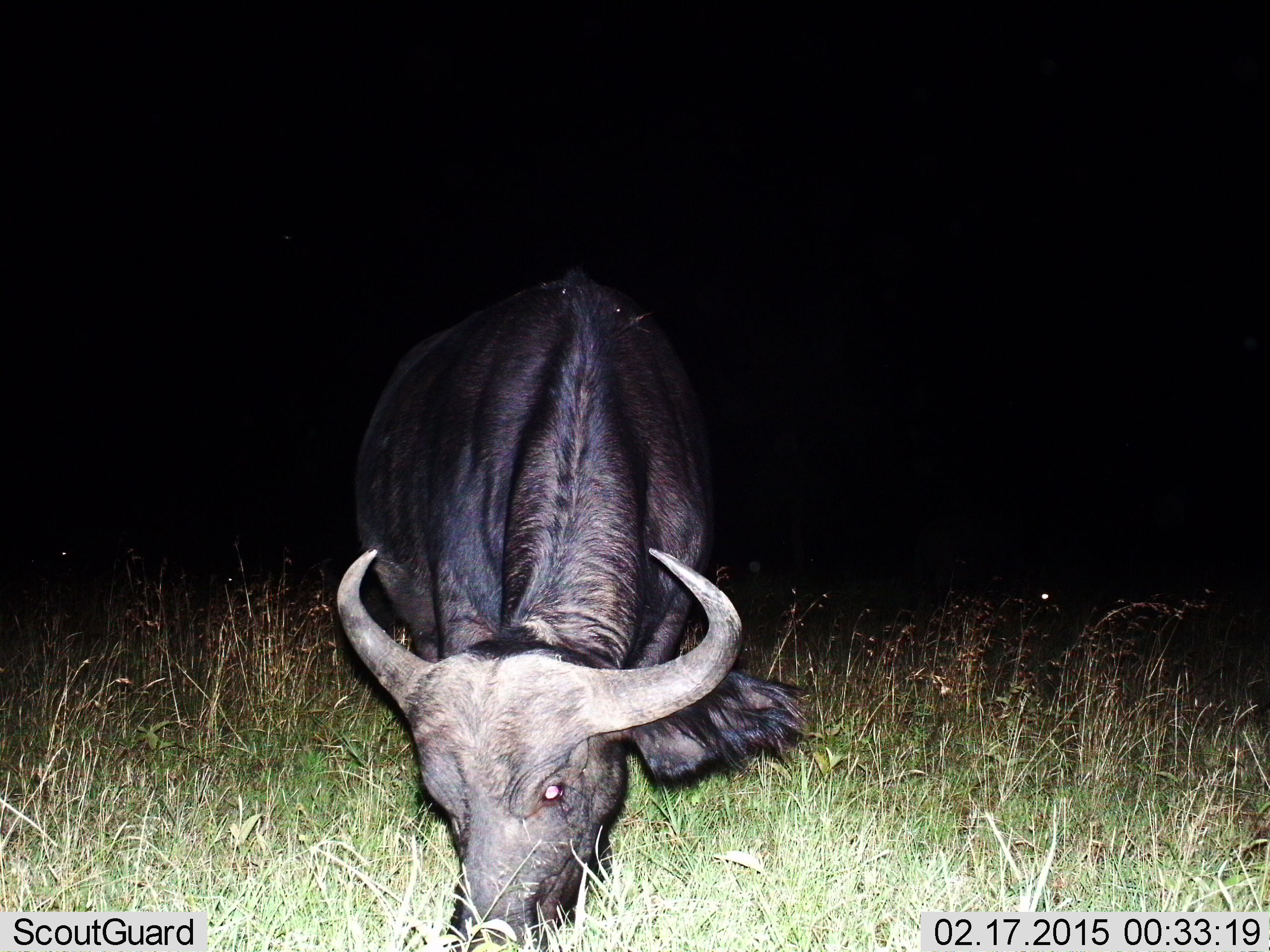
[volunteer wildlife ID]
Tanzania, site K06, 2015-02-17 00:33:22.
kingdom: Animalia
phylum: Chordata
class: Mammalia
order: Artiodactyla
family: Bovidae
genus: Syncerus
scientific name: Syncerus caffer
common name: cape buffalo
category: buffalo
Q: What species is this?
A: Buffalo (cape buffalo) (Syncerus caffer).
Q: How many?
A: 1.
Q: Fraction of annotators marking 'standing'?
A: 20%.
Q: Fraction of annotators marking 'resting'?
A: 0%.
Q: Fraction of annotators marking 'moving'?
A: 0%.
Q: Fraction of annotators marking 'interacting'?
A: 0%.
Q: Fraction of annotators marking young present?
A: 0%.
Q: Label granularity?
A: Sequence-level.